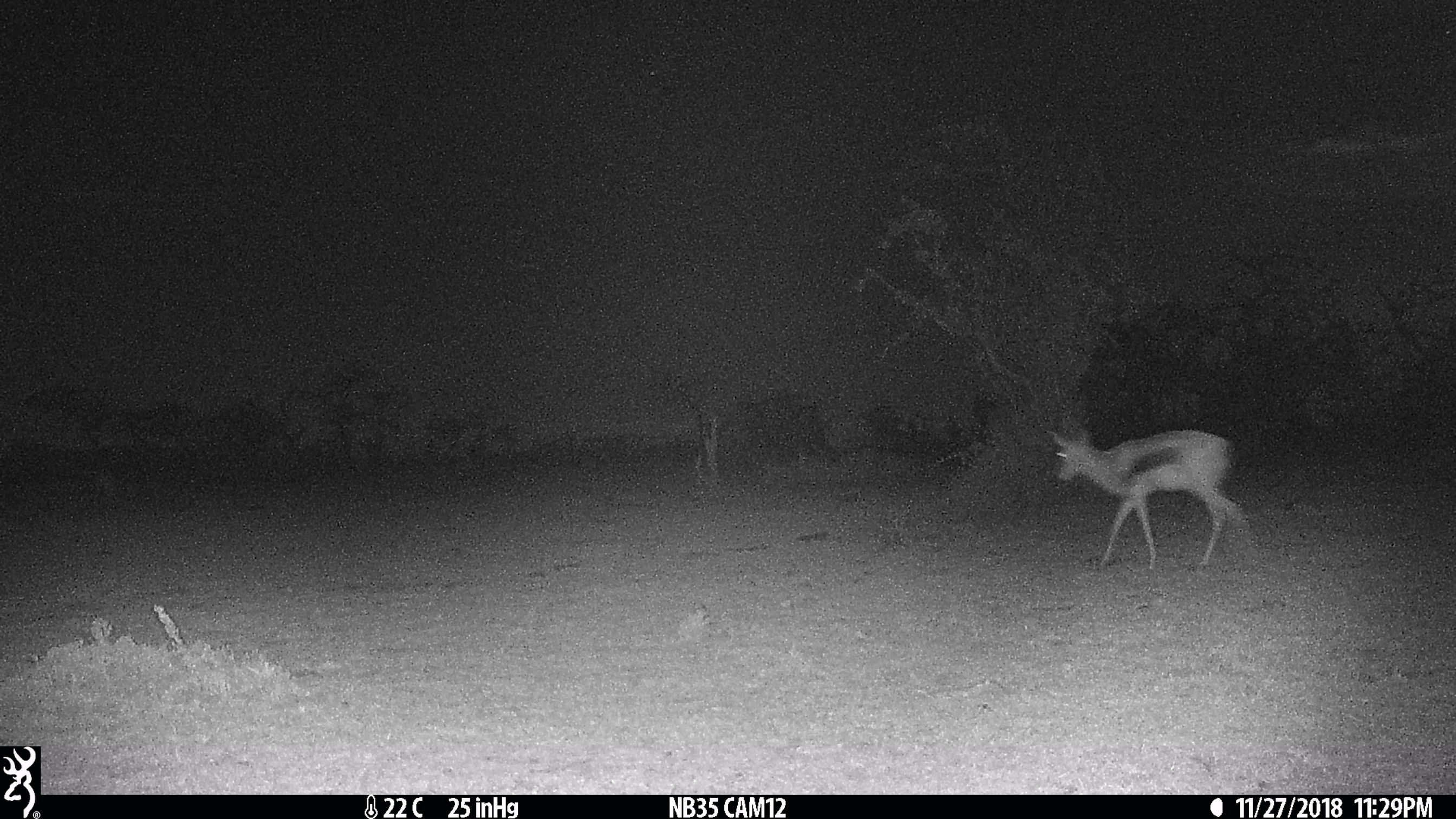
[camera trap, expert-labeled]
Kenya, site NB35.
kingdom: Animalia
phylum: Chordata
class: Mammalia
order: Artiodactyla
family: Bovidae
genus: Eudorcas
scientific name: Eudorcas thomsonii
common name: thomon's gazelle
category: gazelle thomsons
Gazelle thomsons (thomon's gazelle) (Eudorcas thomsonii).